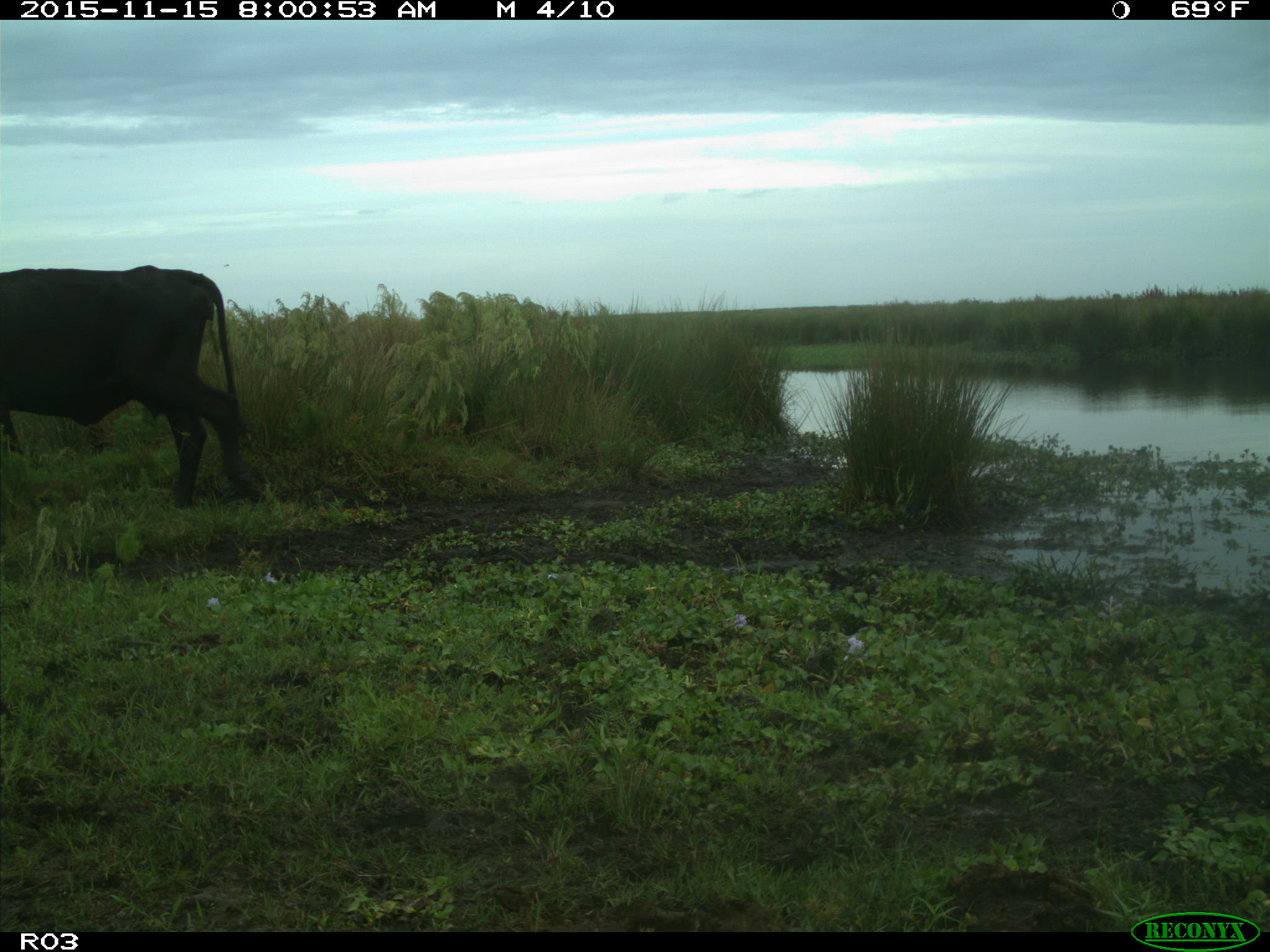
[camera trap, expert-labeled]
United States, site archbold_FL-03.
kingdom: Animalia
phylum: Chordata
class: Mammalia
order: Artiodactyla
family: Bovidae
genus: Bos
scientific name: Bos taurus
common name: domestic cow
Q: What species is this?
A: Bos taurus (domestic cow).